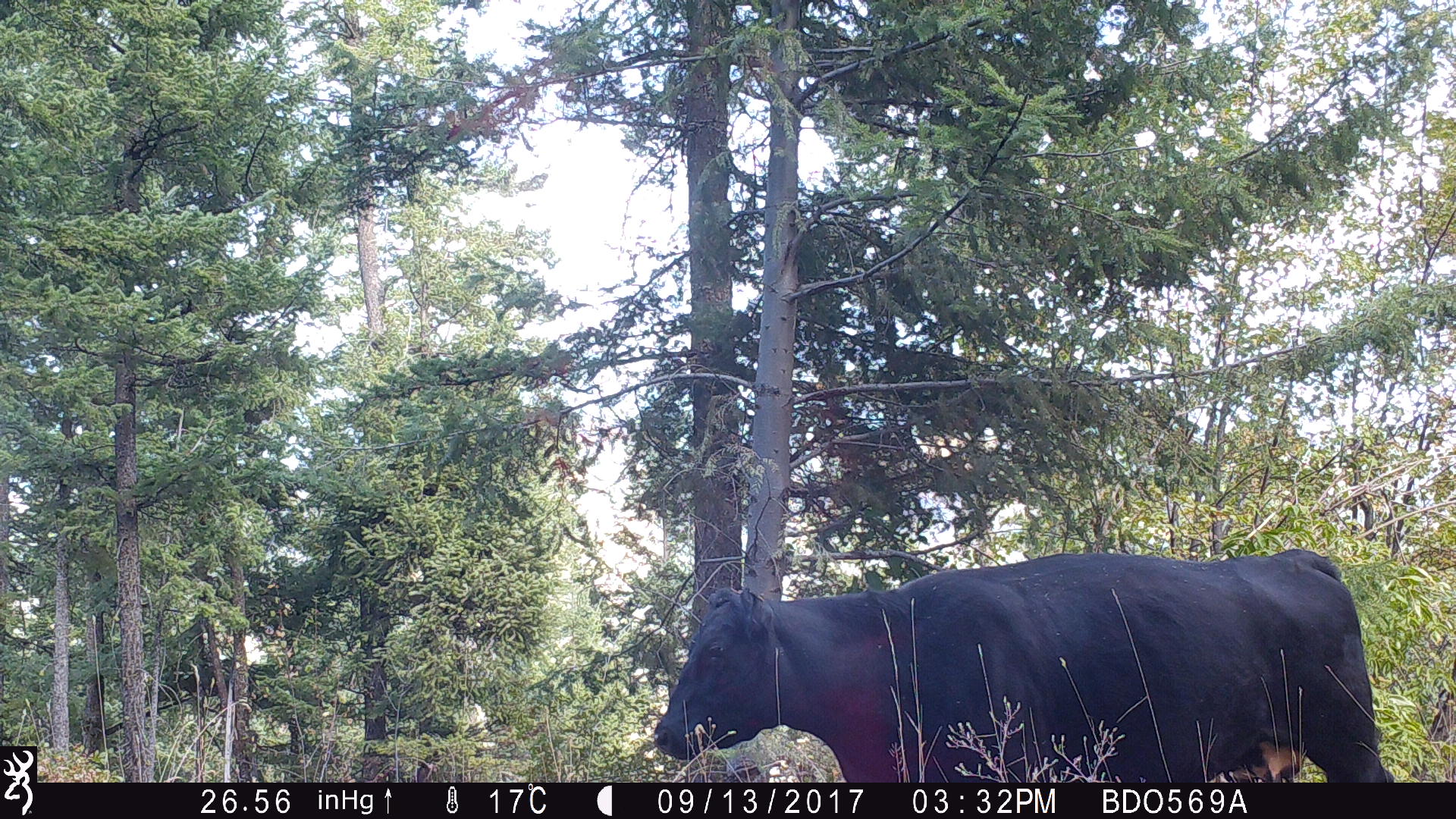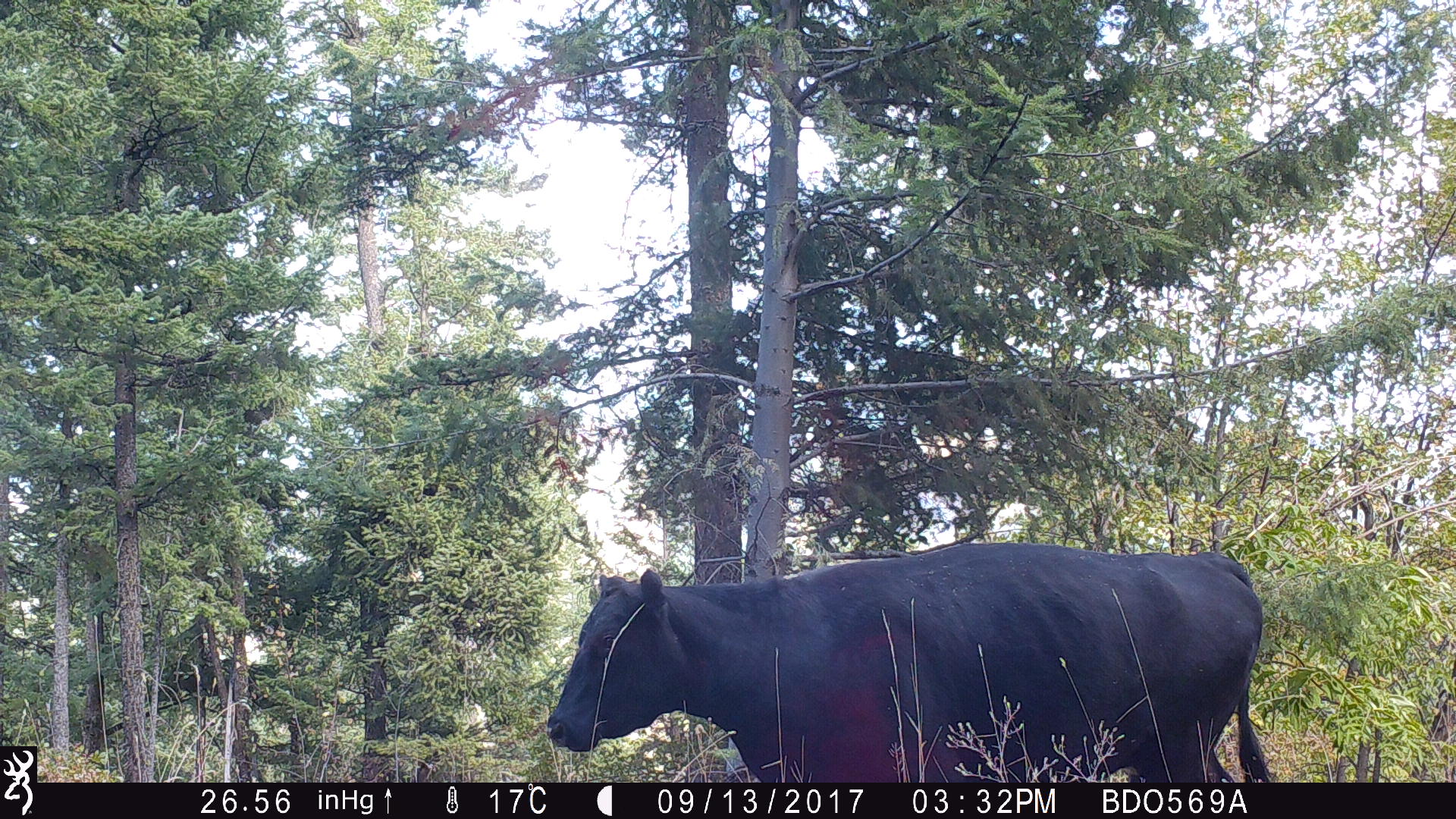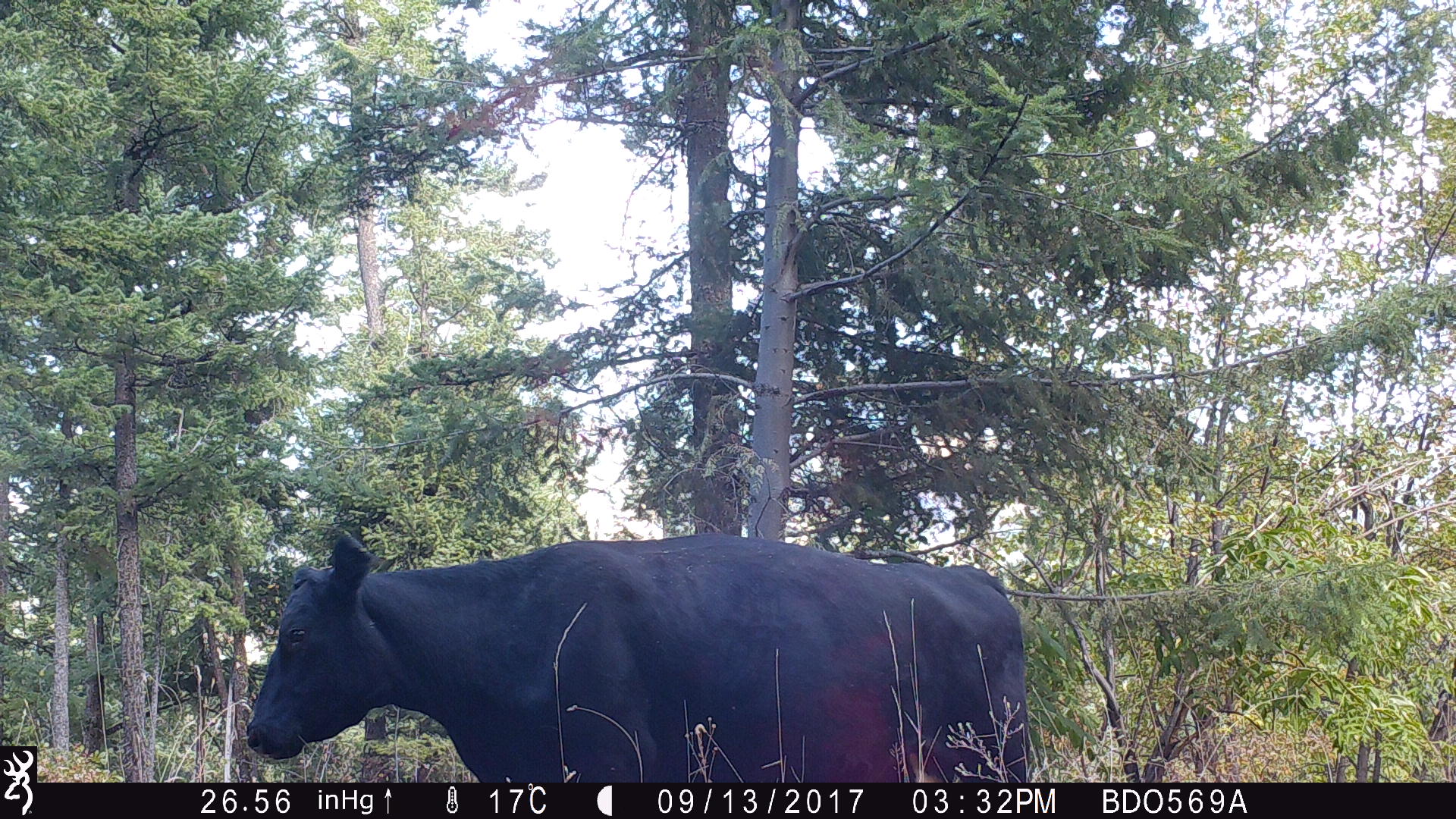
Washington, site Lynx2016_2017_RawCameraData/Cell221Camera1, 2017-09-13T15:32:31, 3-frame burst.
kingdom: Animalia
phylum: Chordata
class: Mammalia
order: Artiodactyla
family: Bovidae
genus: Bos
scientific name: Bos taurus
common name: domestic cattle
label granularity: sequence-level